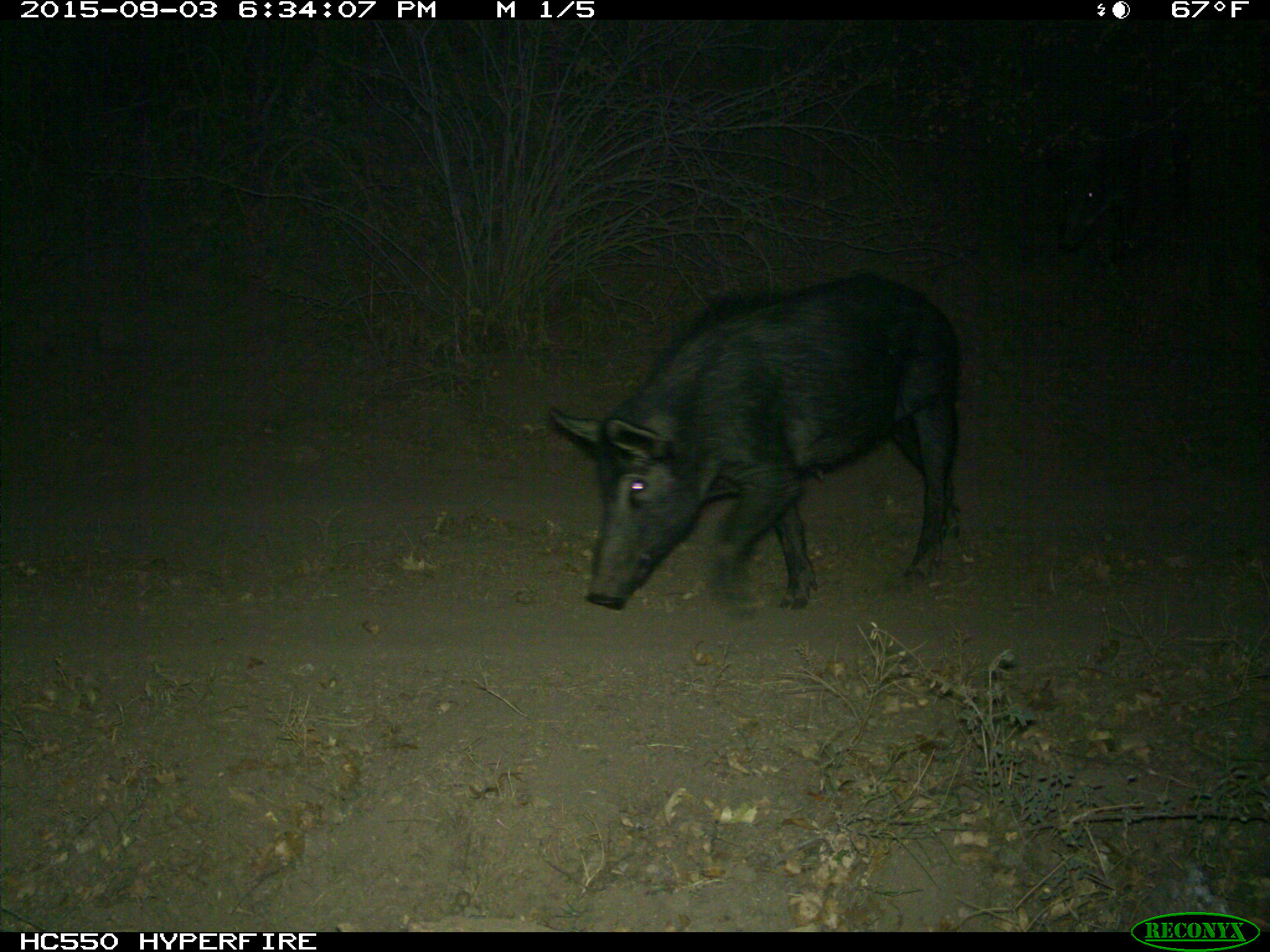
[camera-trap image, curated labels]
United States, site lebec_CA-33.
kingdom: Animalia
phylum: Chordata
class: Mammalia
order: Artiodactyla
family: Suidae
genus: Sus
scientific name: Sus scrofa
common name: wild boar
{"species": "Sus scrofa (wild boar)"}